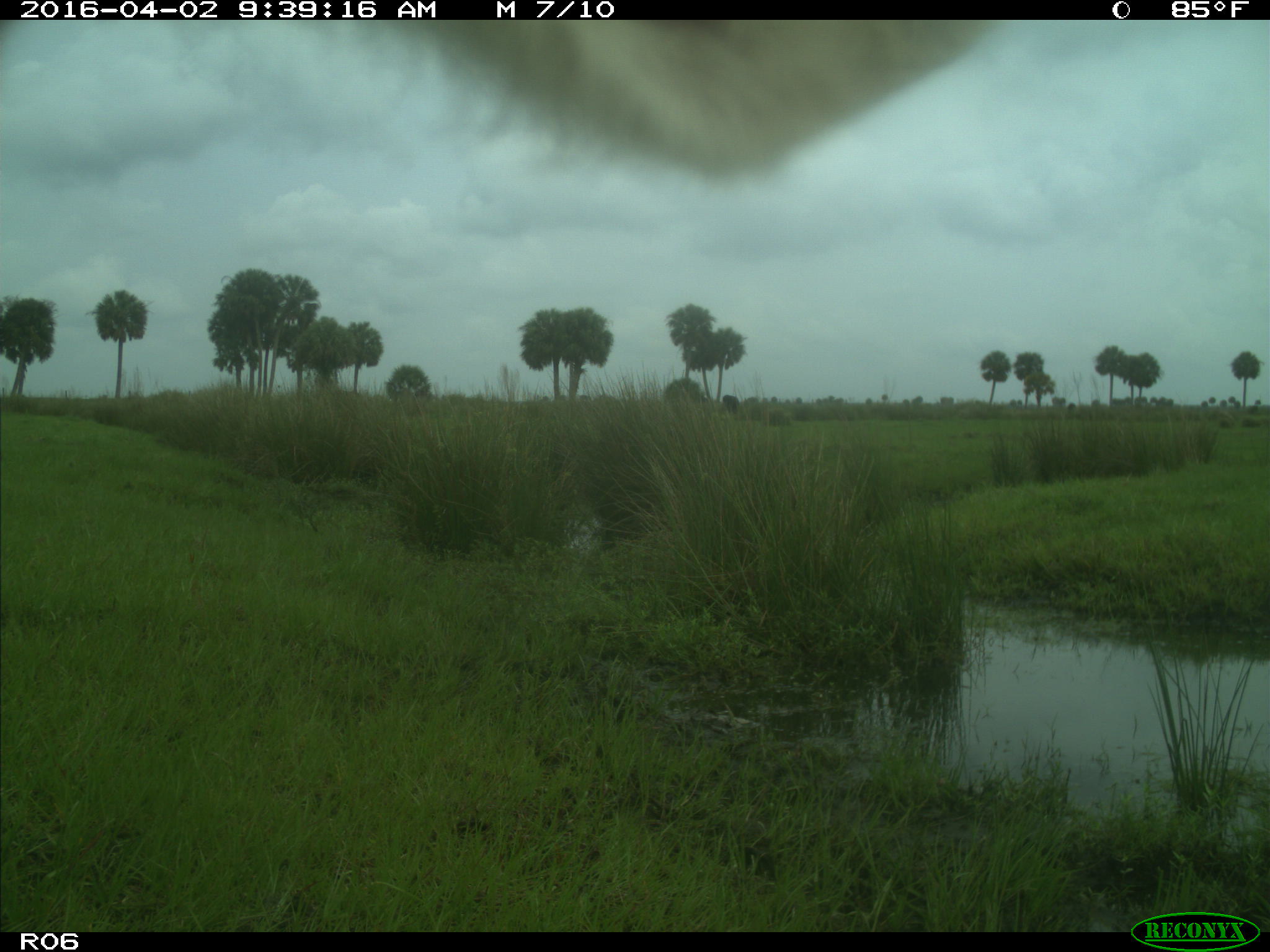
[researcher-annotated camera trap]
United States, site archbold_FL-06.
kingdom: Animalia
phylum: Chordata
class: Mammalia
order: Artiodactyla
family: Bovidae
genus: Bos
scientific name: Bos taurus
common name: domestic cow